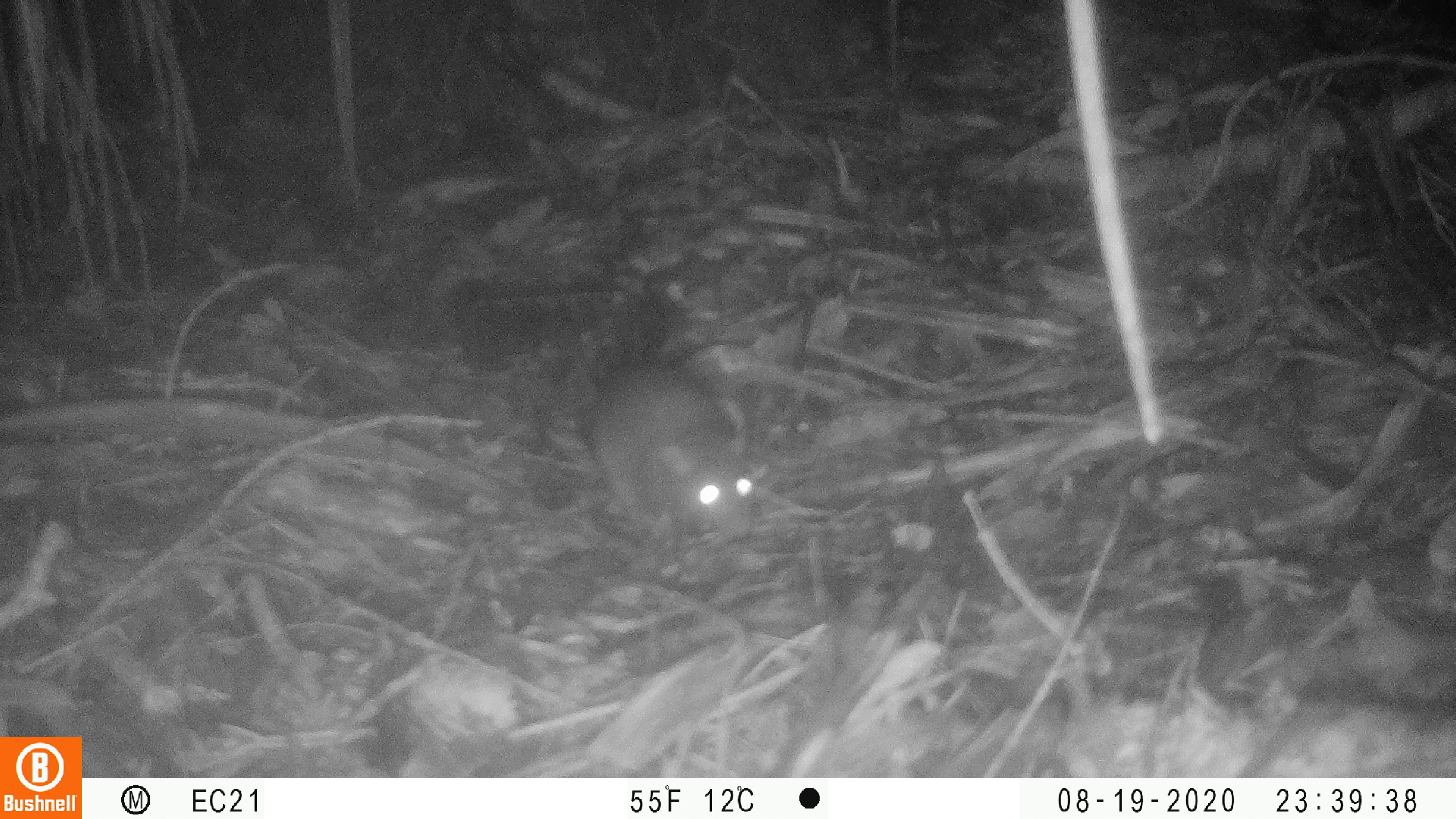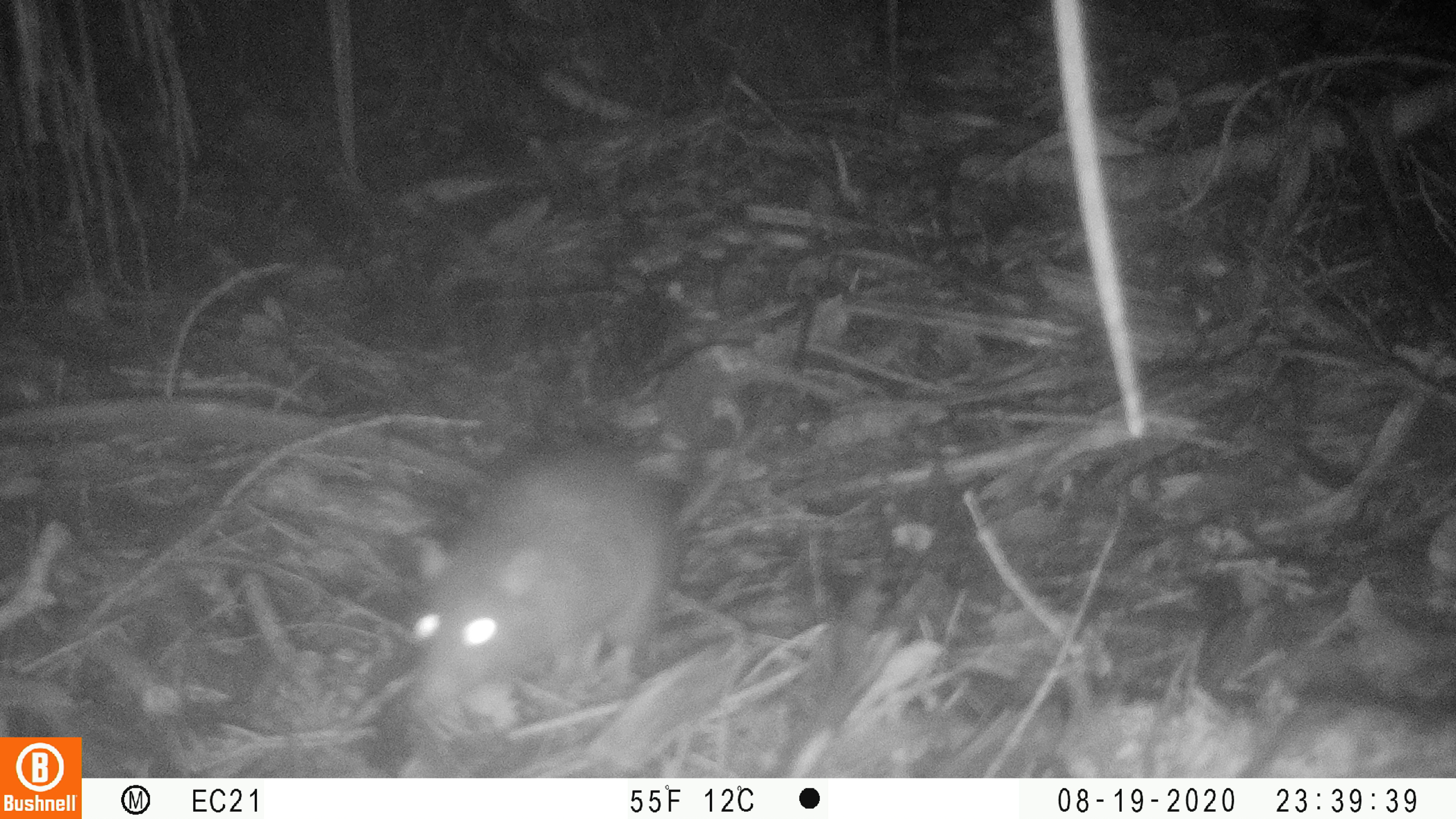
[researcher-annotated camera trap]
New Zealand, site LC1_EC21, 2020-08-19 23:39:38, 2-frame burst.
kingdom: Animalia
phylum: Chordata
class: Mammalia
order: Rodentia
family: Muridae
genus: Rattus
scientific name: Rattus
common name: rat